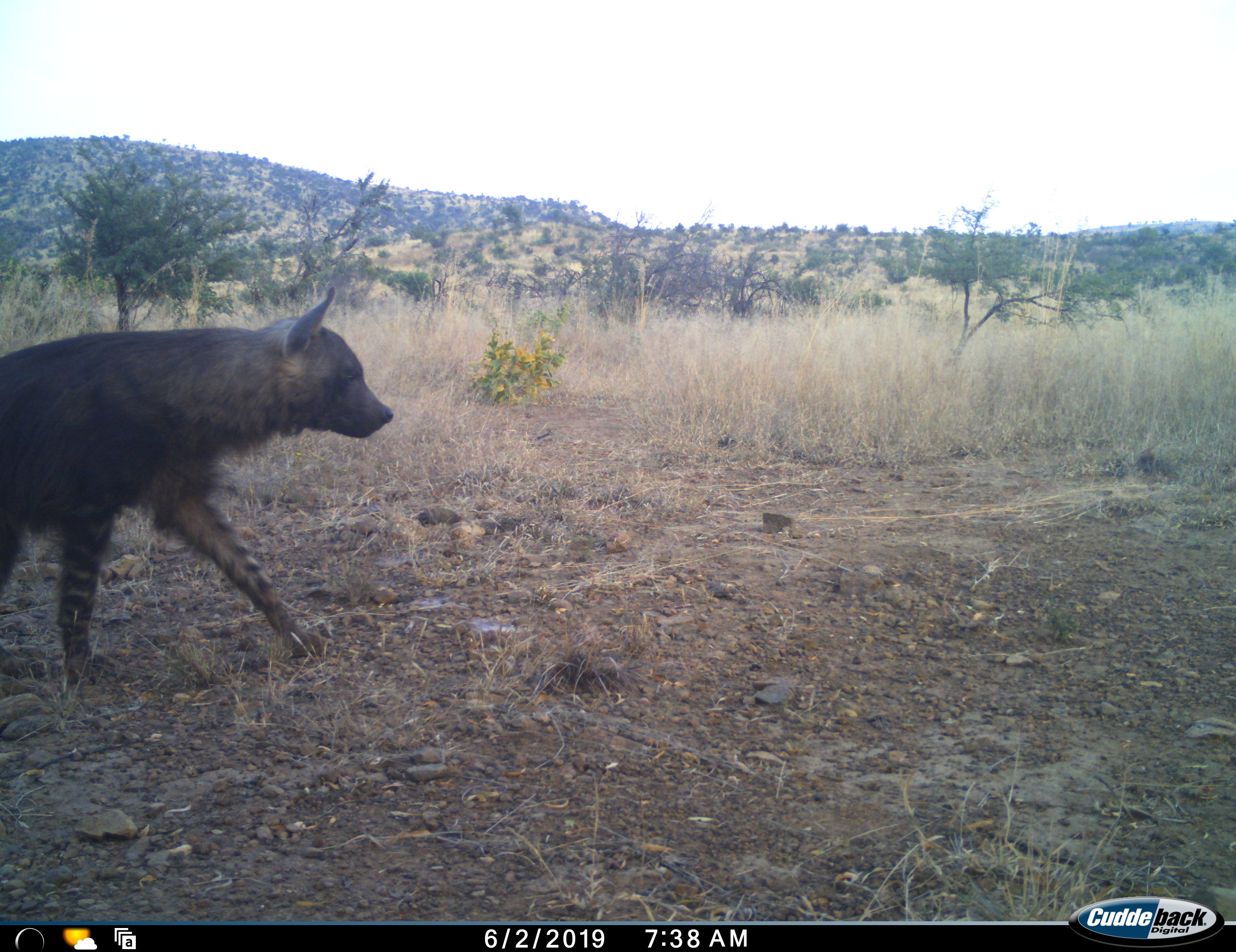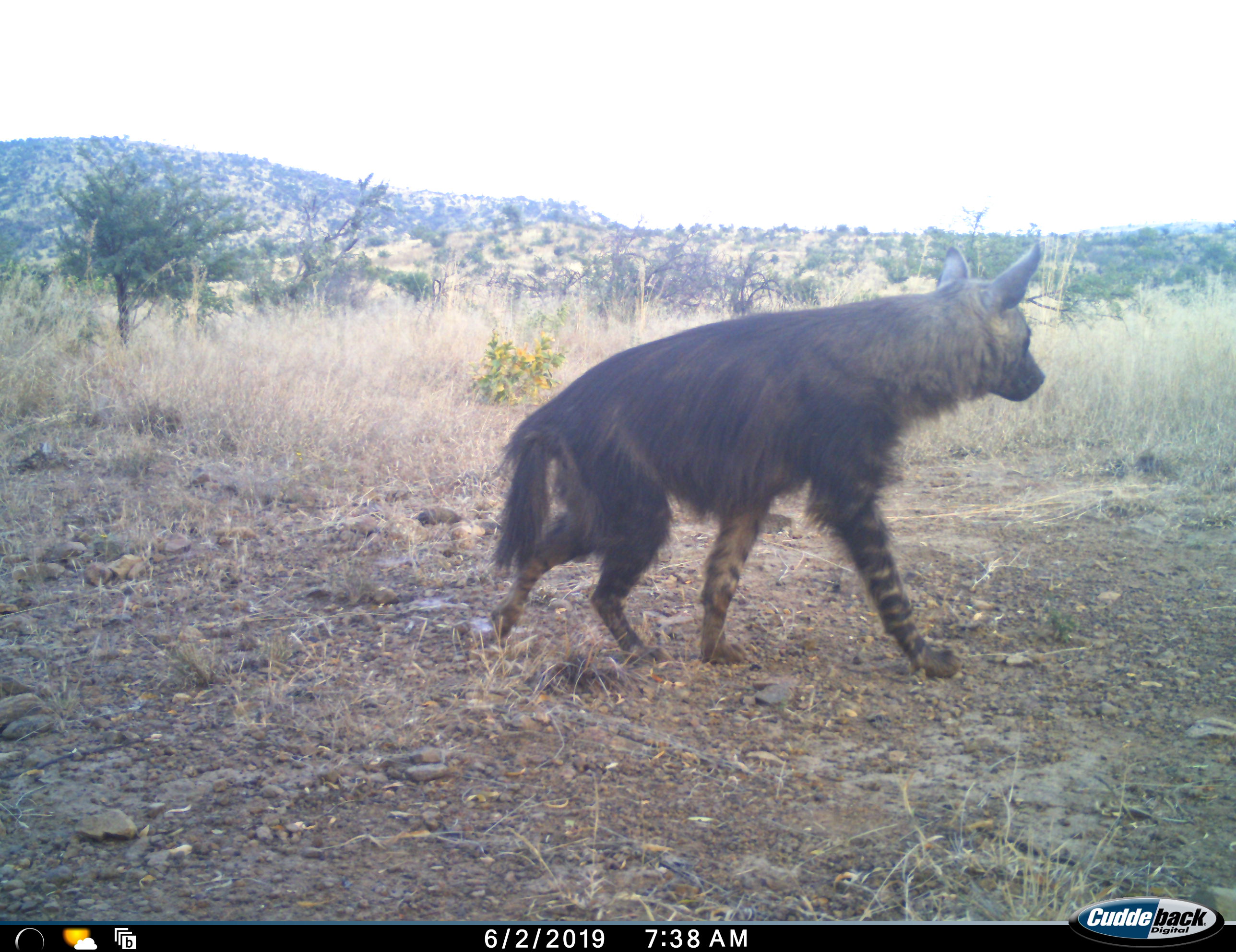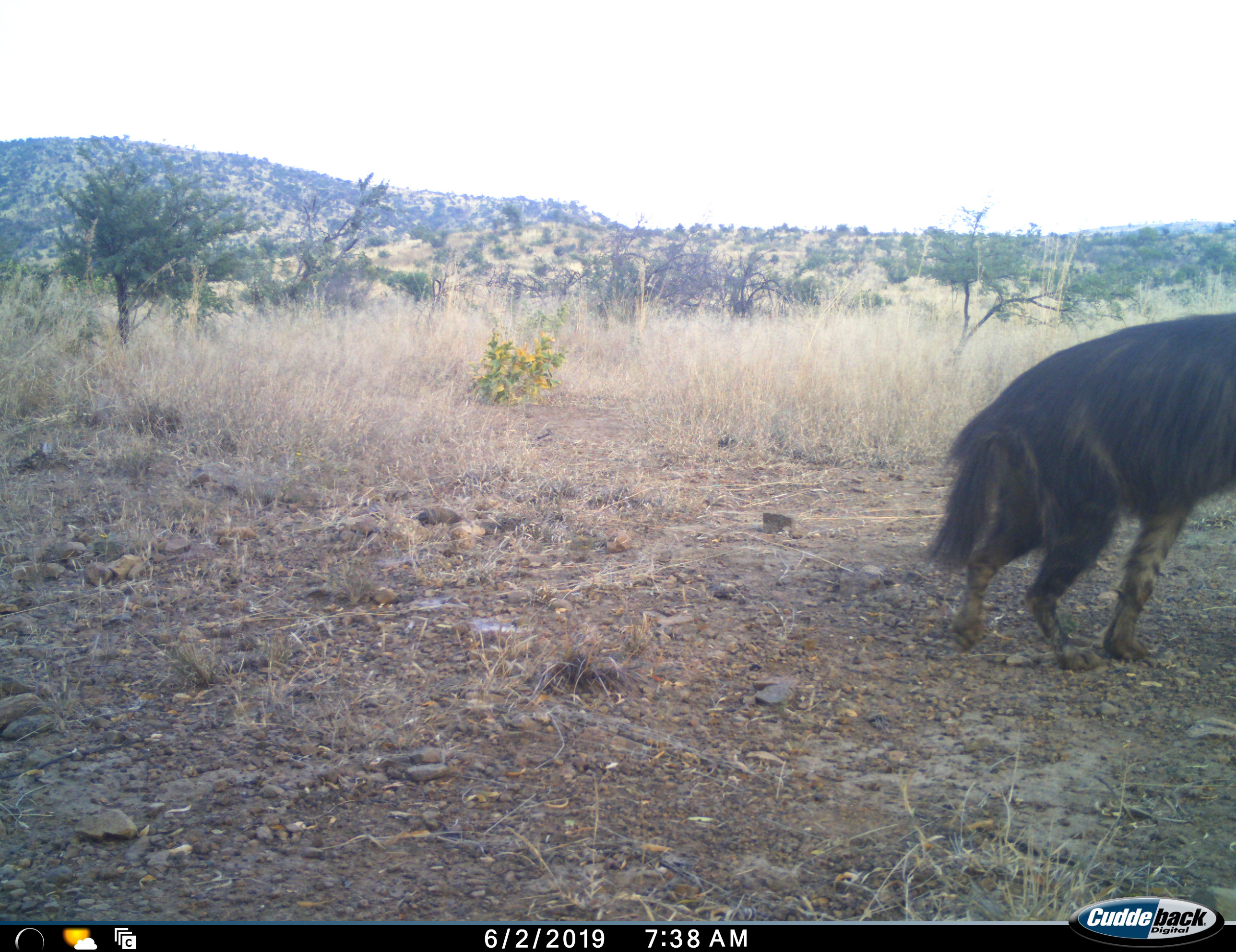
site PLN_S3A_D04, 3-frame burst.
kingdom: Animalia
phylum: Chordata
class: Mammalia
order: Carnivora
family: Hyaenidae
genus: Parahyaena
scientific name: Parahyaena brunnea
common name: brown hyena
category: hyenabrown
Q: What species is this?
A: Hyenabrown (brown hyena) (Parahyaena brunnea).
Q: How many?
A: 1.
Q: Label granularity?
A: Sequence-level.